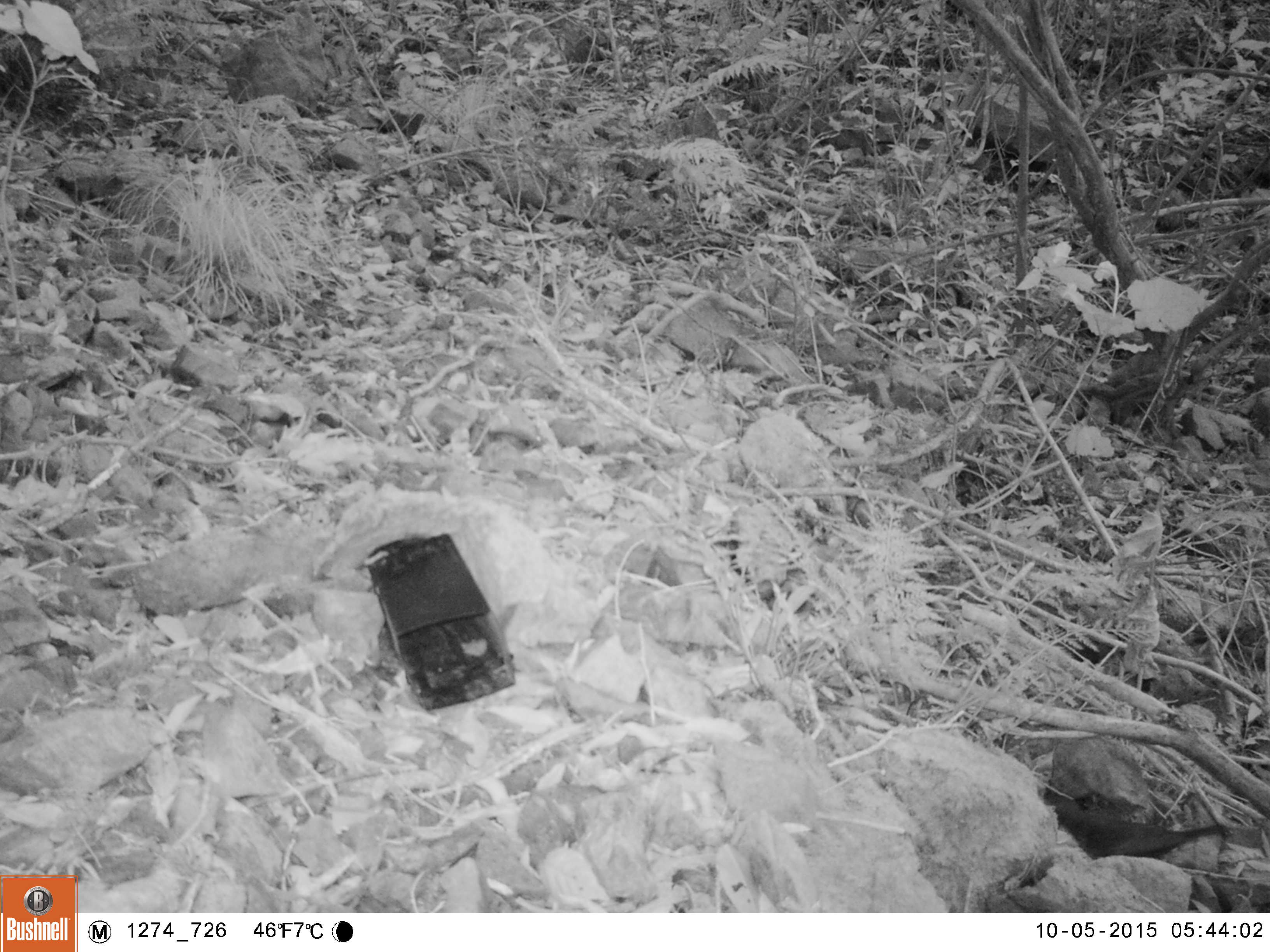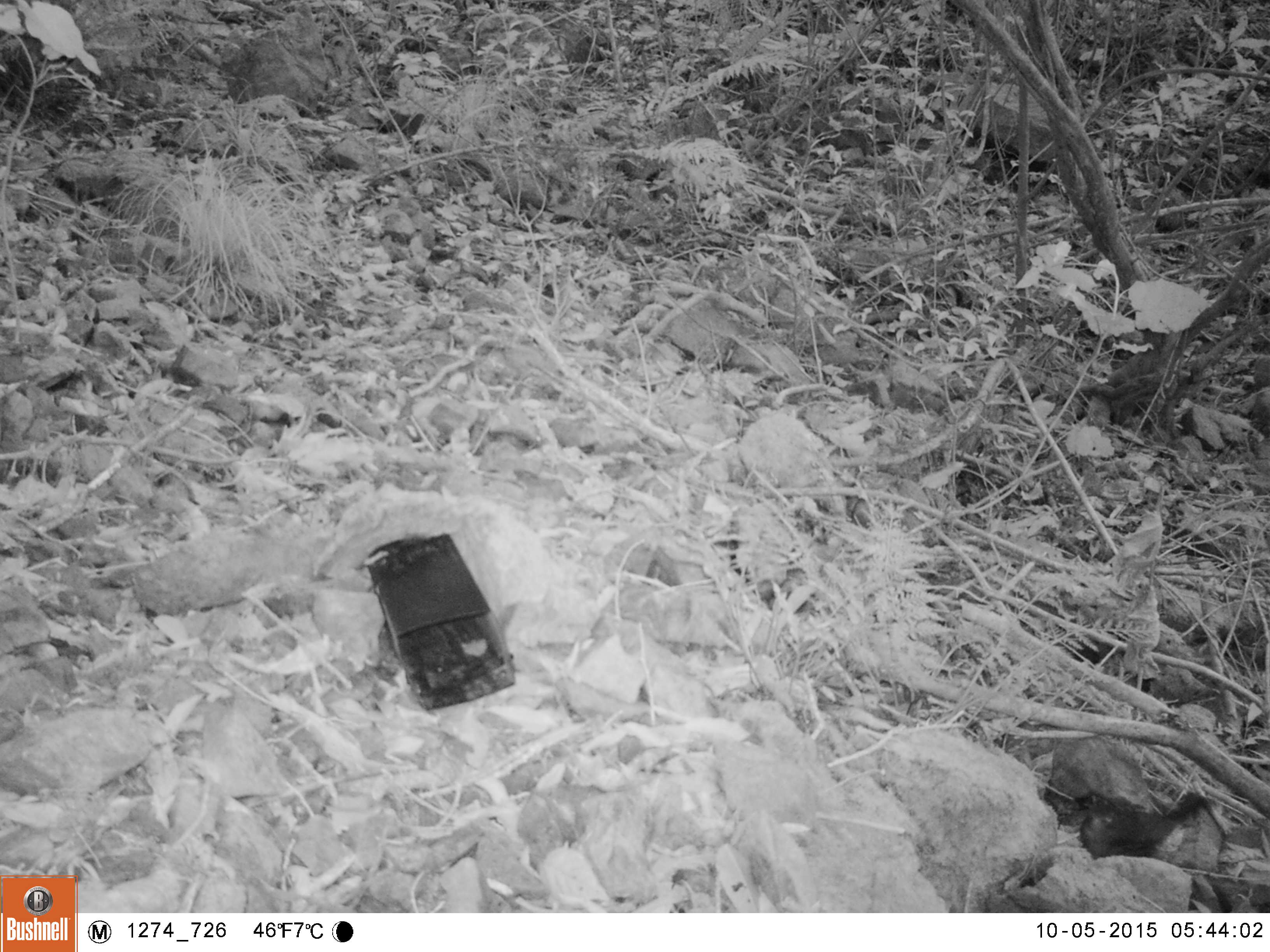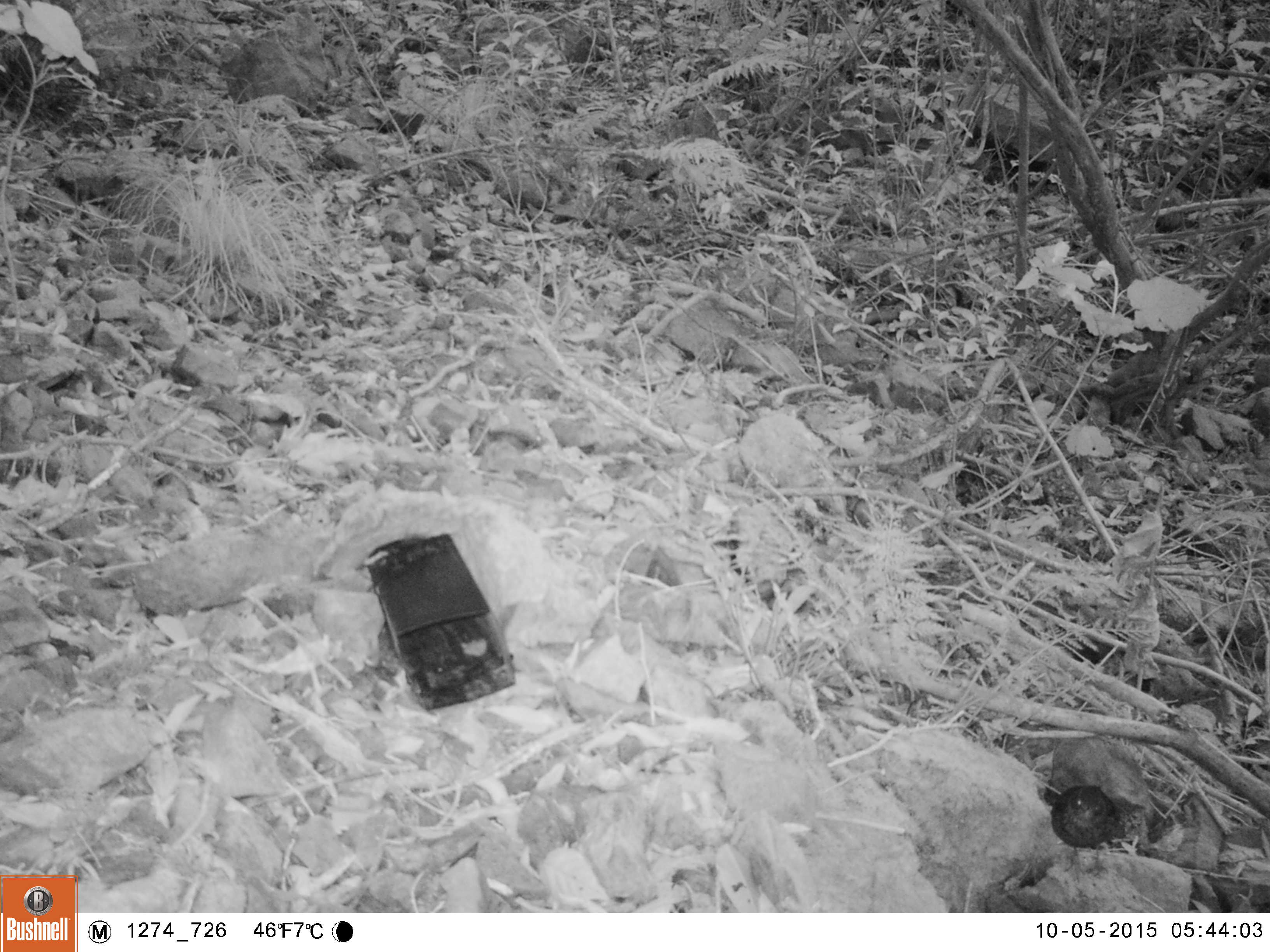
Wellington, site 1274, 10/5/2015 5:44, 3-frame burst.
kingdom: Animalia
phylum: Chordata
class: Aves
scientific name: Aves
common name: bird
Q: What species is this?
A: Bird (Aves).